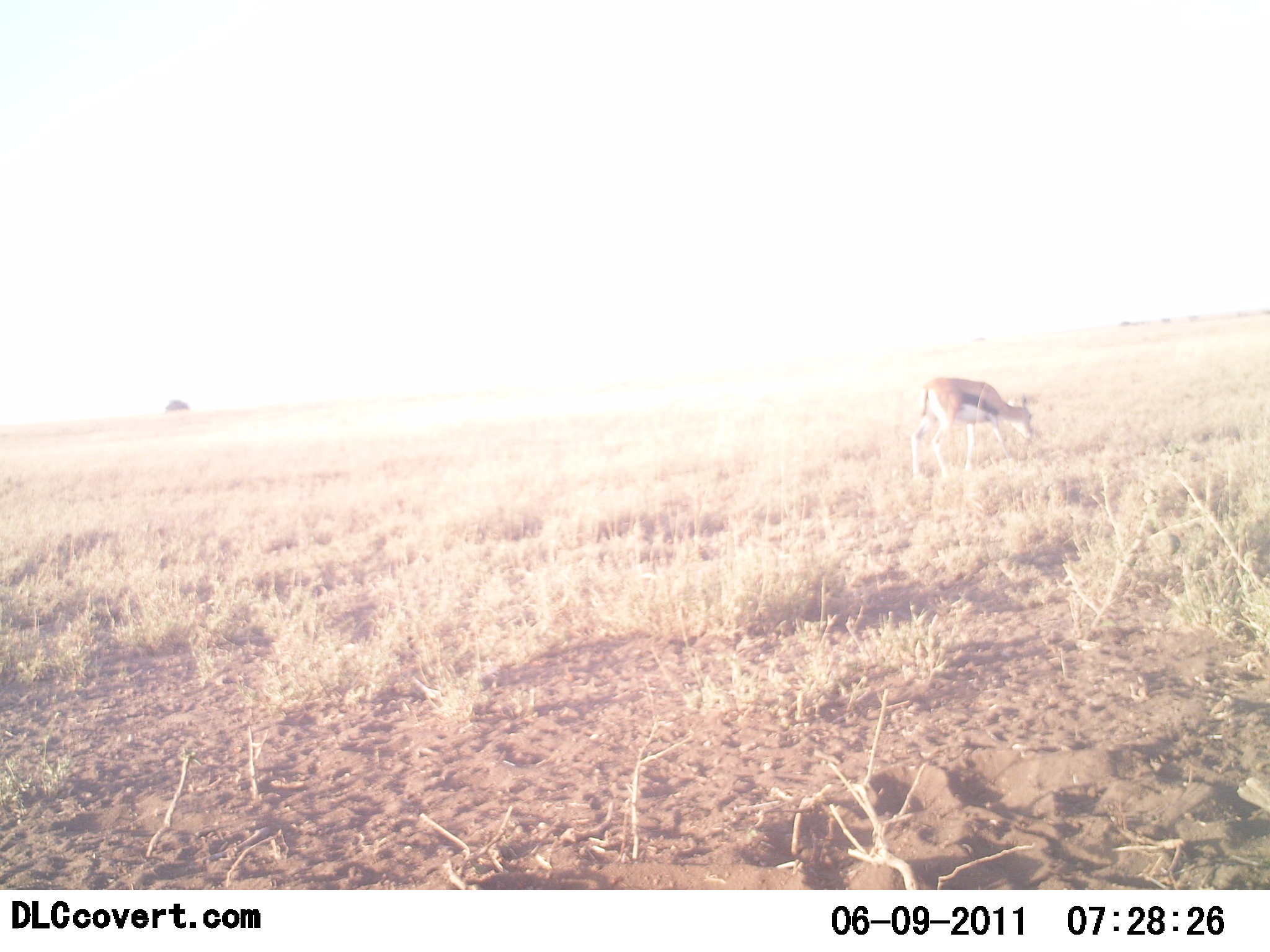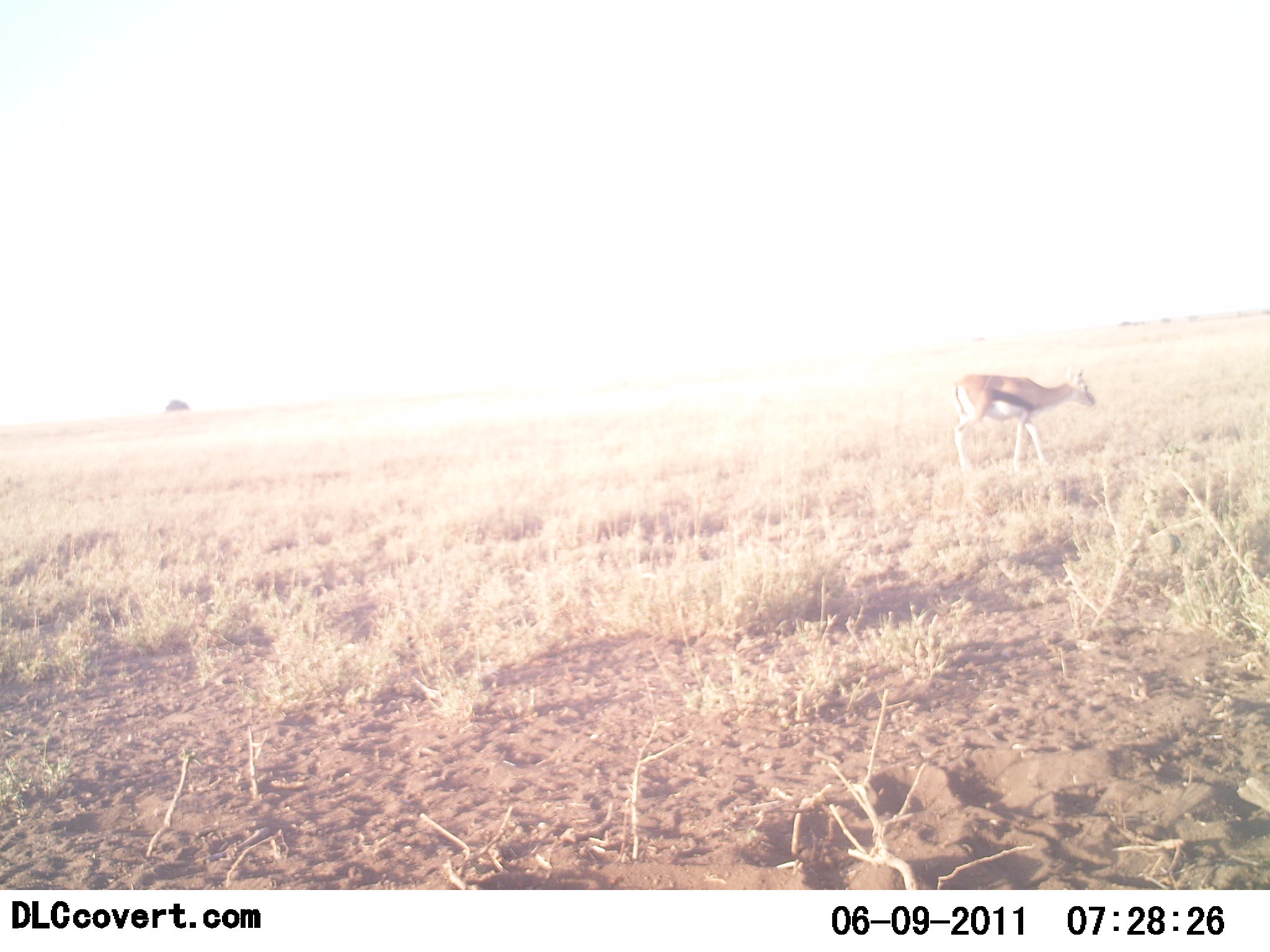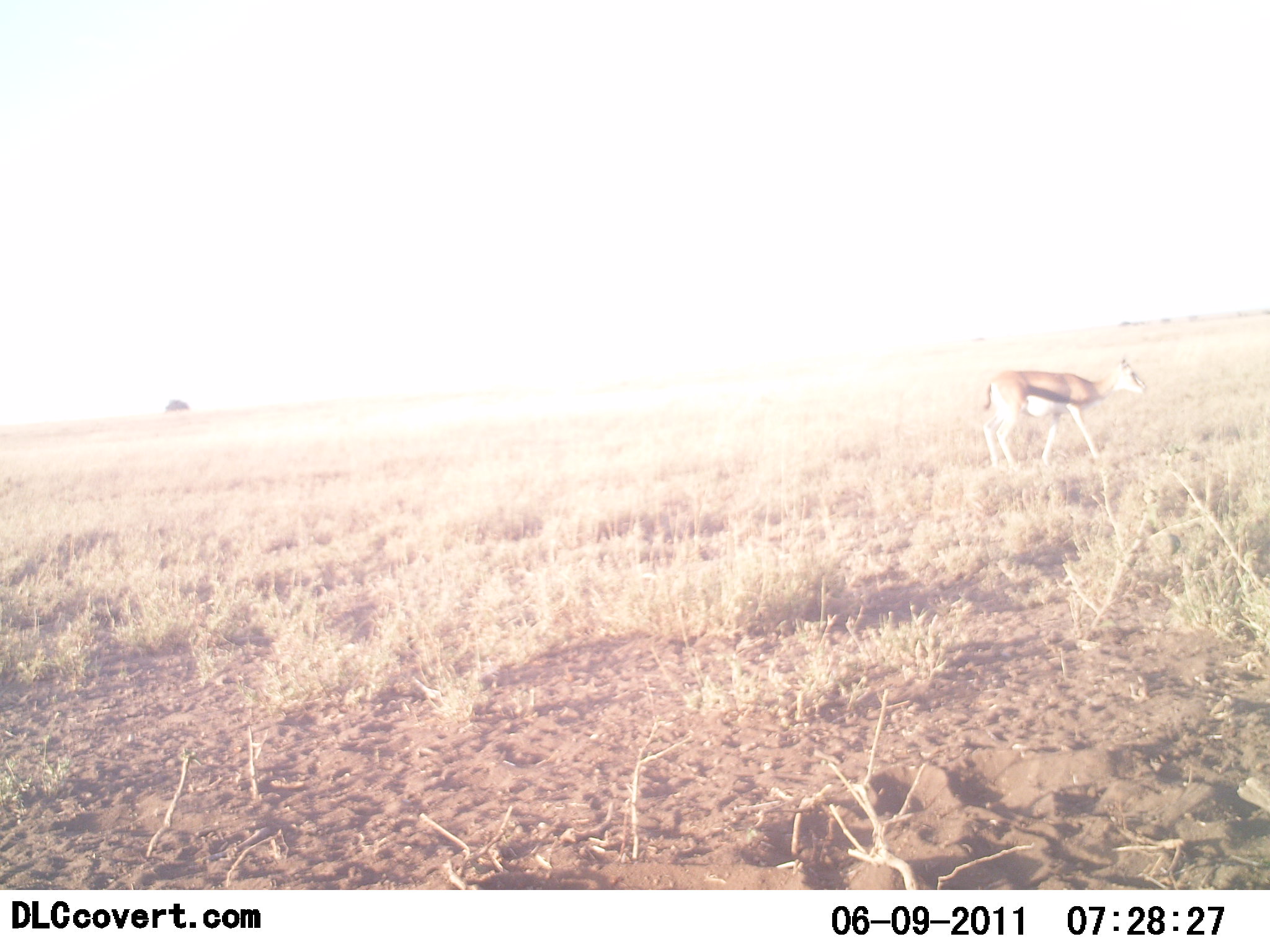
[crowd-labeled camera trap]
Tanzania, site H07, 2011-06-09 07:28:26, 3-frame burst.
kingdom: Animalia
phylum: Chordata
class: Mammalia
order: Artiodactyla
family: Bovidae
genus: Eudorcas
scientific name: Eudorcas thomsonii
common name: thomson's gazelle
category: gazellethomsons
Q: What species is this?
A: Gazellethomsons (thomson's gazelle) (Eudorcas thomsonii).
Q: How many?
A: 1.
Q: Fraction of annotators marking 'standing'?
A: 23%.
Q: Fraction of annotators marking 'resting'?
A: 0%.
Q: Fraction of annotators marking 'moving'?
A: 46%.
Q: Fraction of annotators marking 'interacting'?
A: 0%.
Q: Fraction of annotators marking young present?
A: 0%.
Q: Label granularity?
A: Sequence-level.